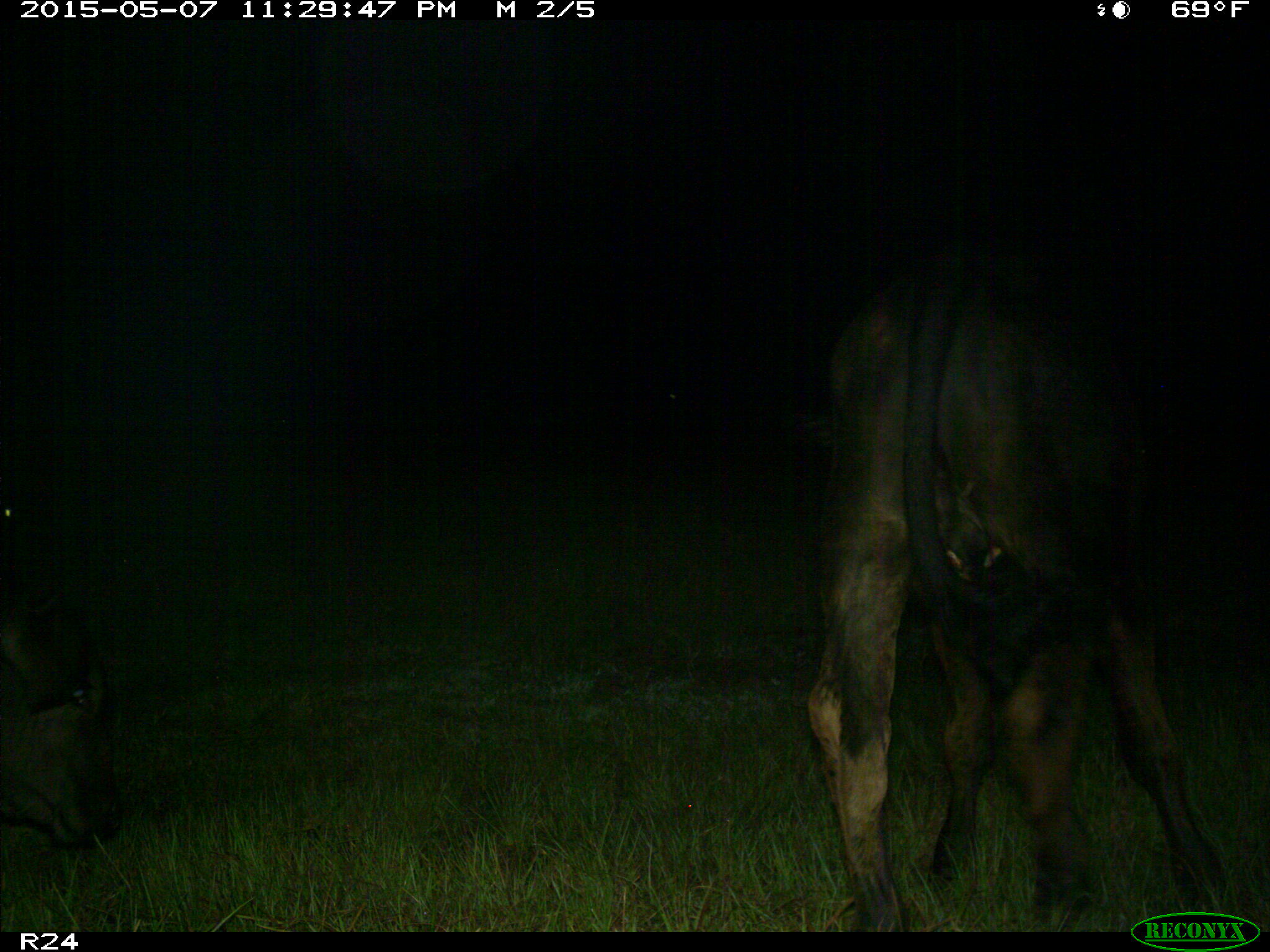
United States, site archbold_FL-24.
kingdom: Animalia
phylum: Chordata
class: Mammalia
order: Artiodactyla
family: Bovidae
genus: Bos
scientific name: Bos taurus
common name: domestic cow